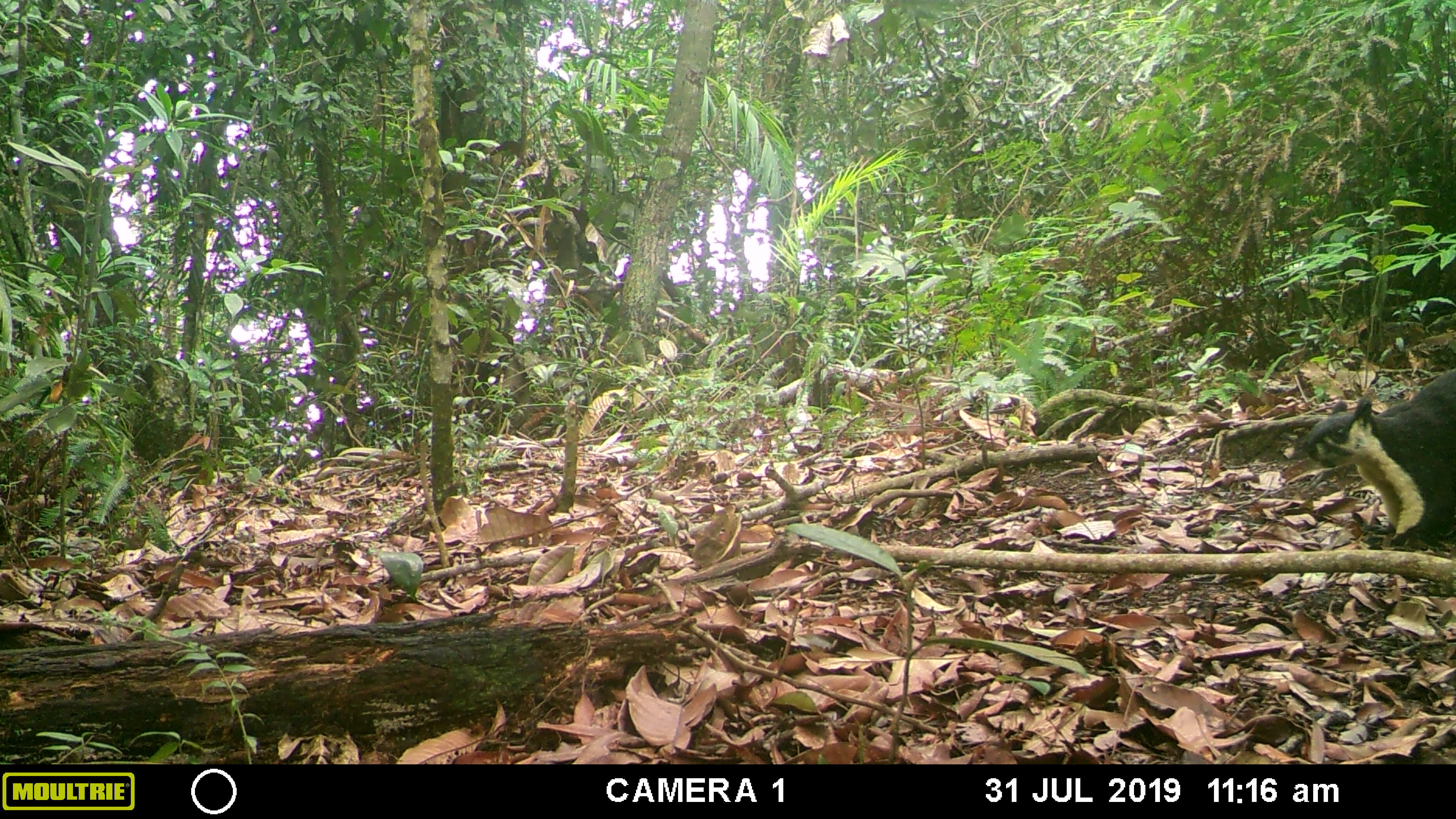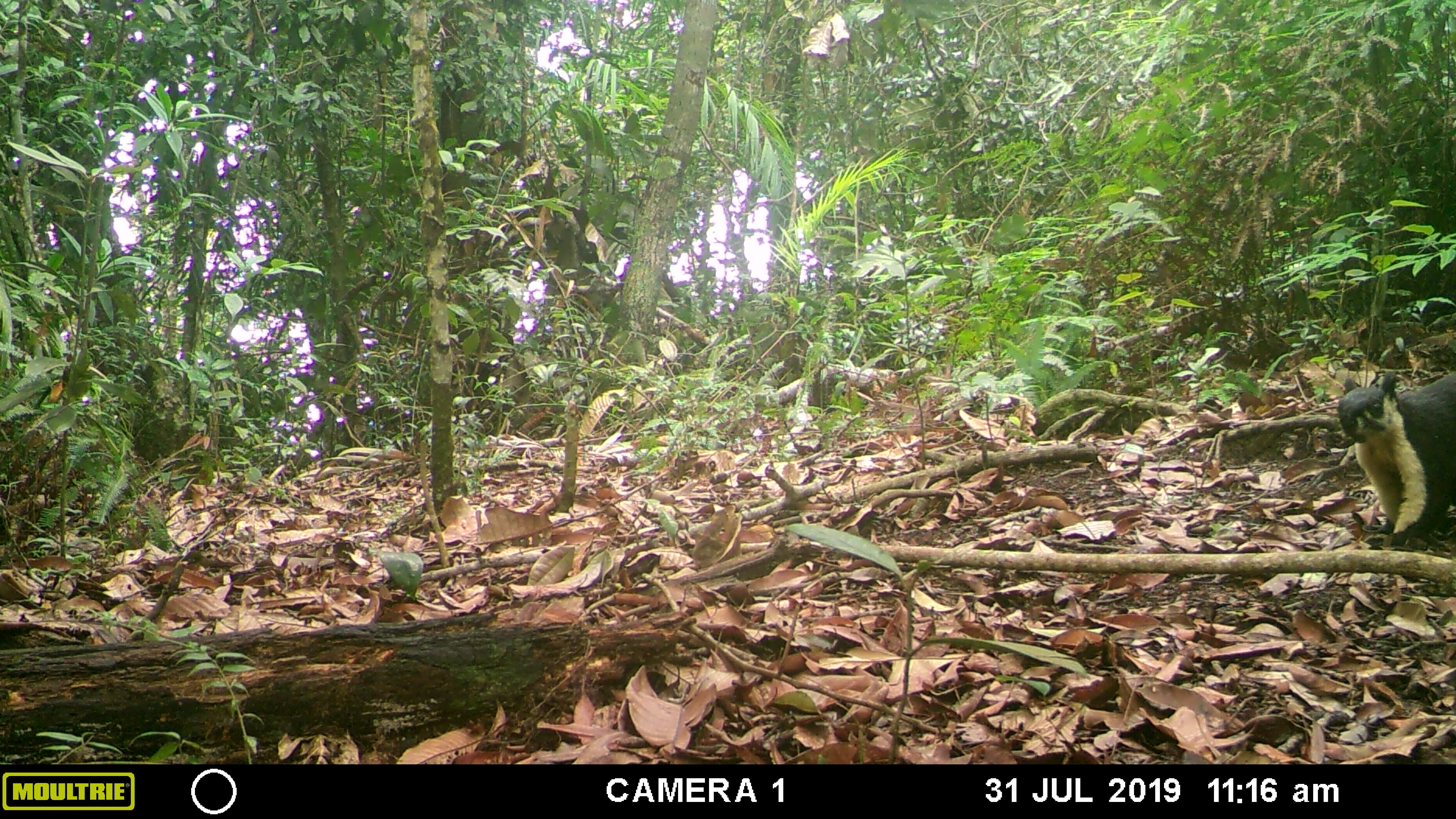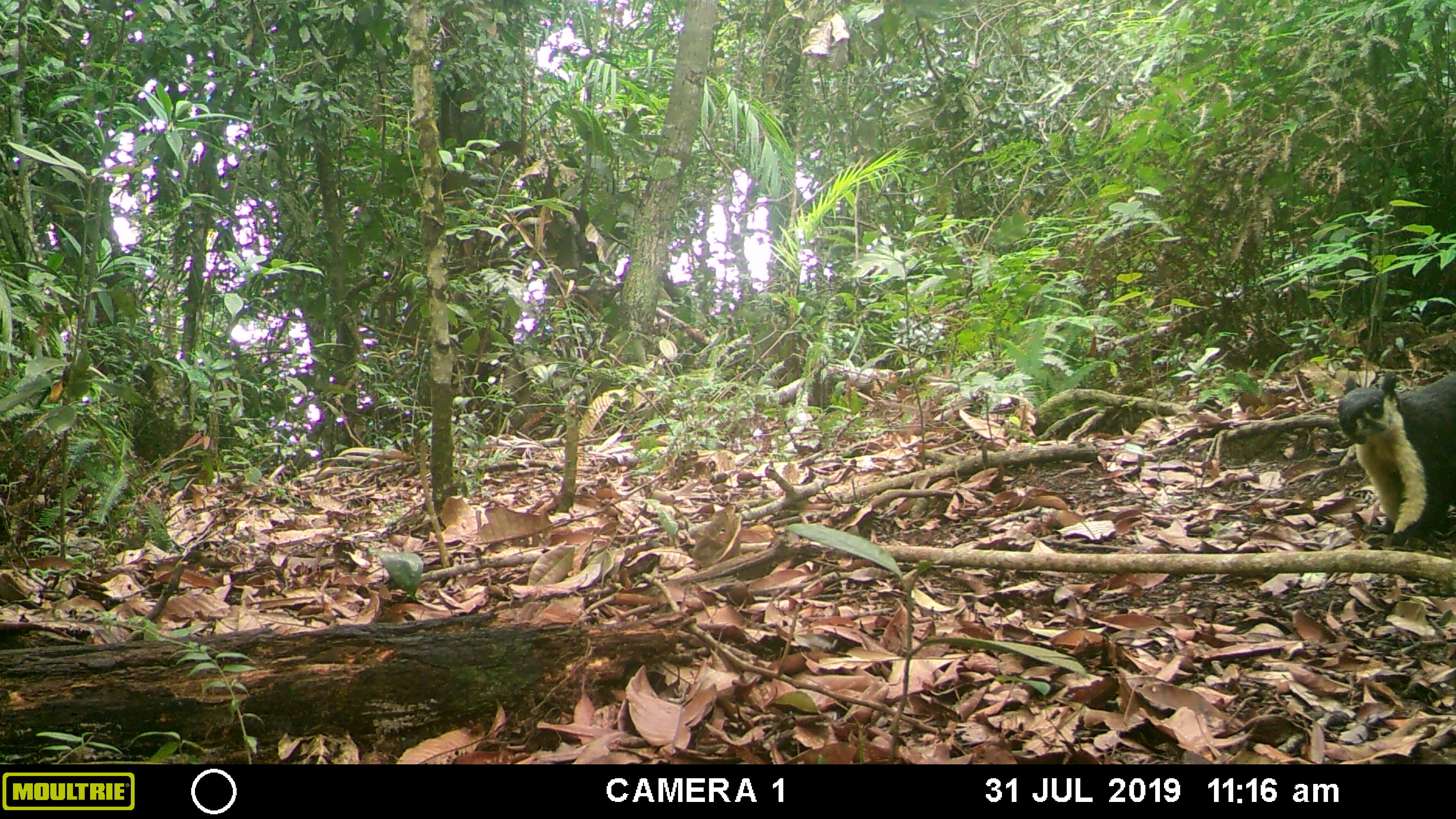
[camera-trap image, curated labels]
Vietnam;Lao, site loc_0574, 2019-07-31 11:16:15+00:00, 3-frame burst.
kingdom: Animalia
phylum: Chordata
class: Mammalia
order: Rodentia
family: Sciuridae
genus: Ratufa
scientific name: Ratufa bicolor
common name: black giant squirrel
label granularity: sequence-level